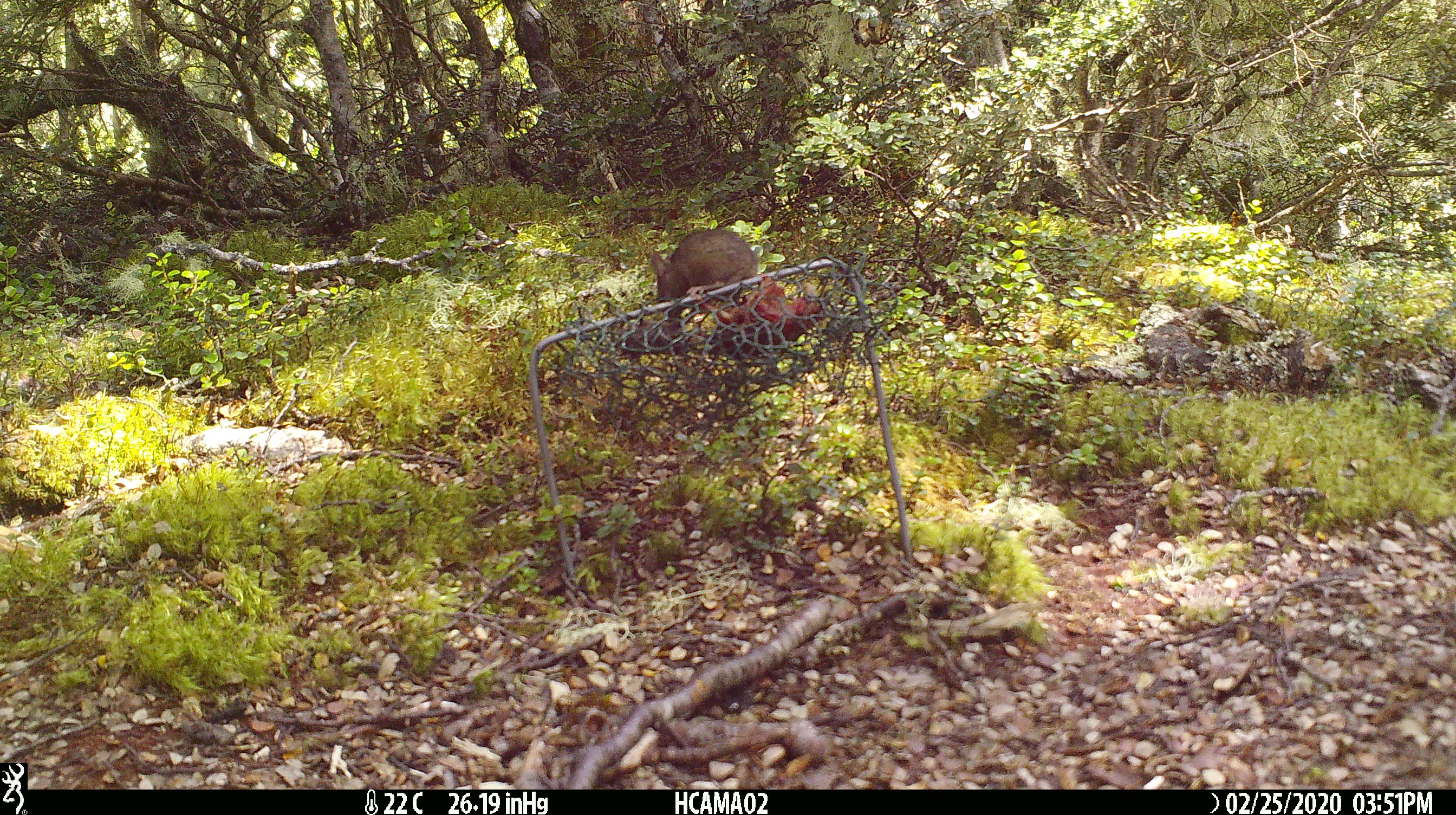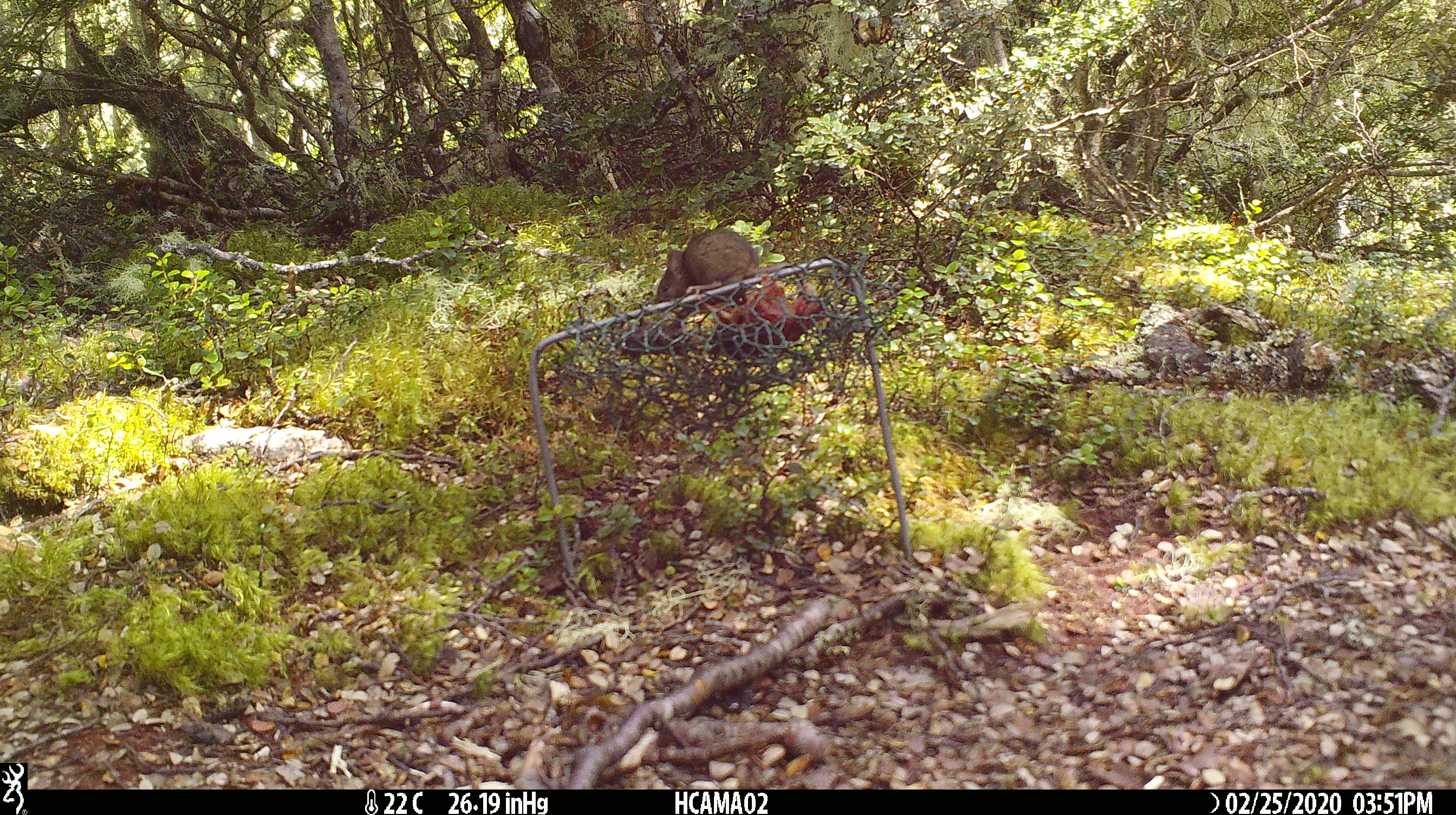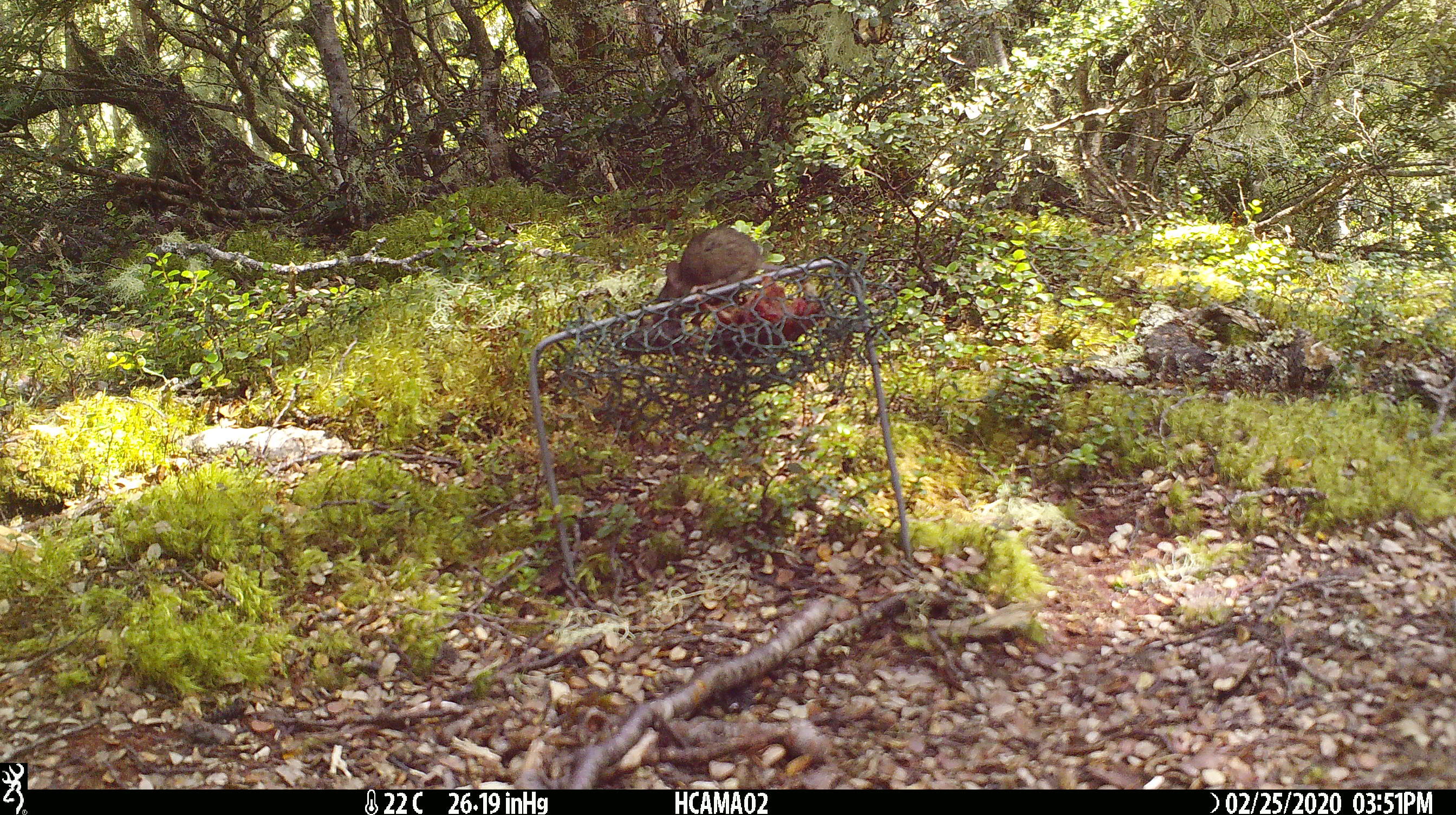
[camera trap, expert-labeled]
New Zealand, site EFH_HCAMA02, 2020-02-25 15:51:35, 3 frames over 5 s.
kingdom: Animalia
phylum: Chordata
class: Mammalia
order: Rodentia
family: Muridae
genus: Mus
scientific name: Mus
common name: mouse